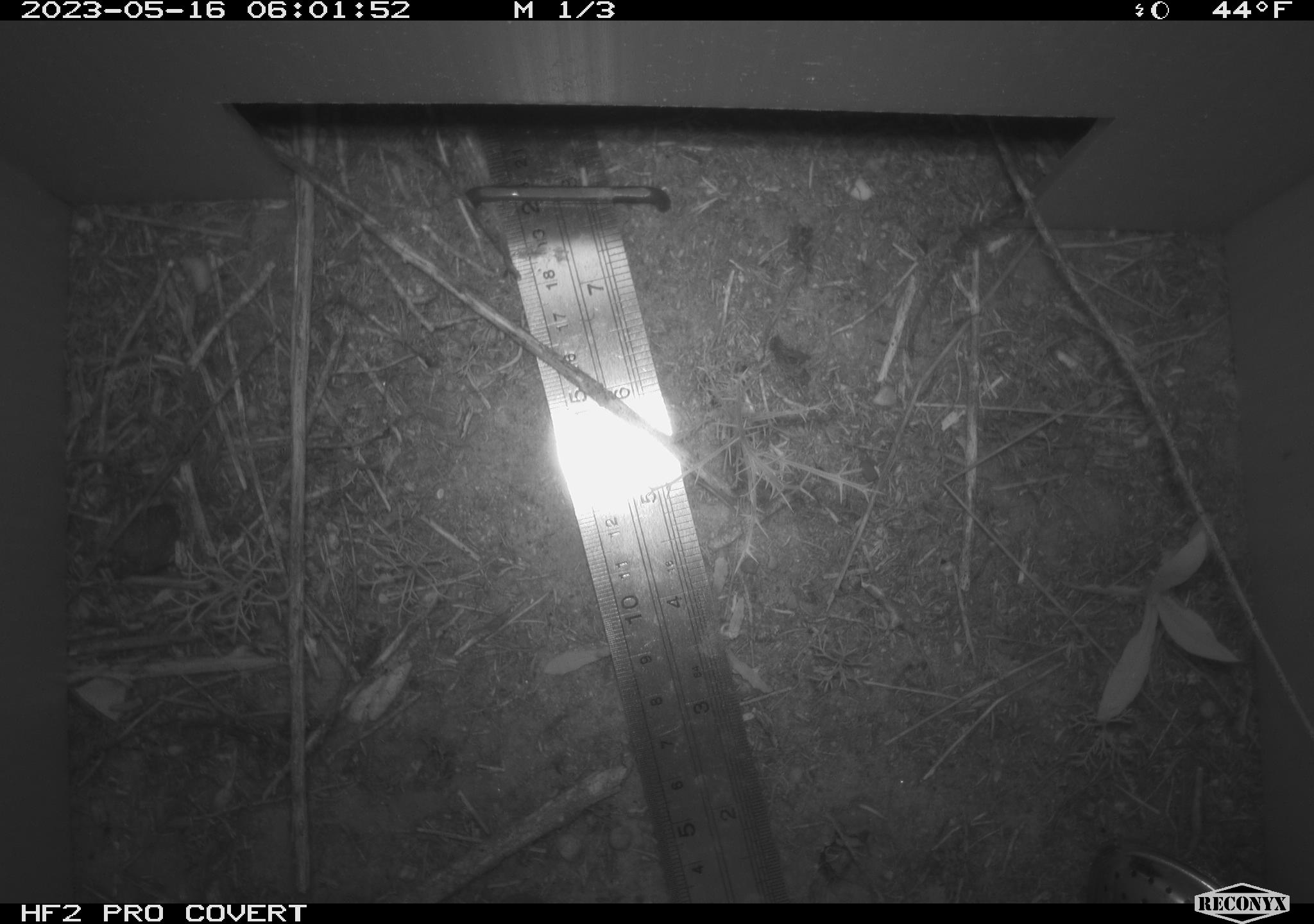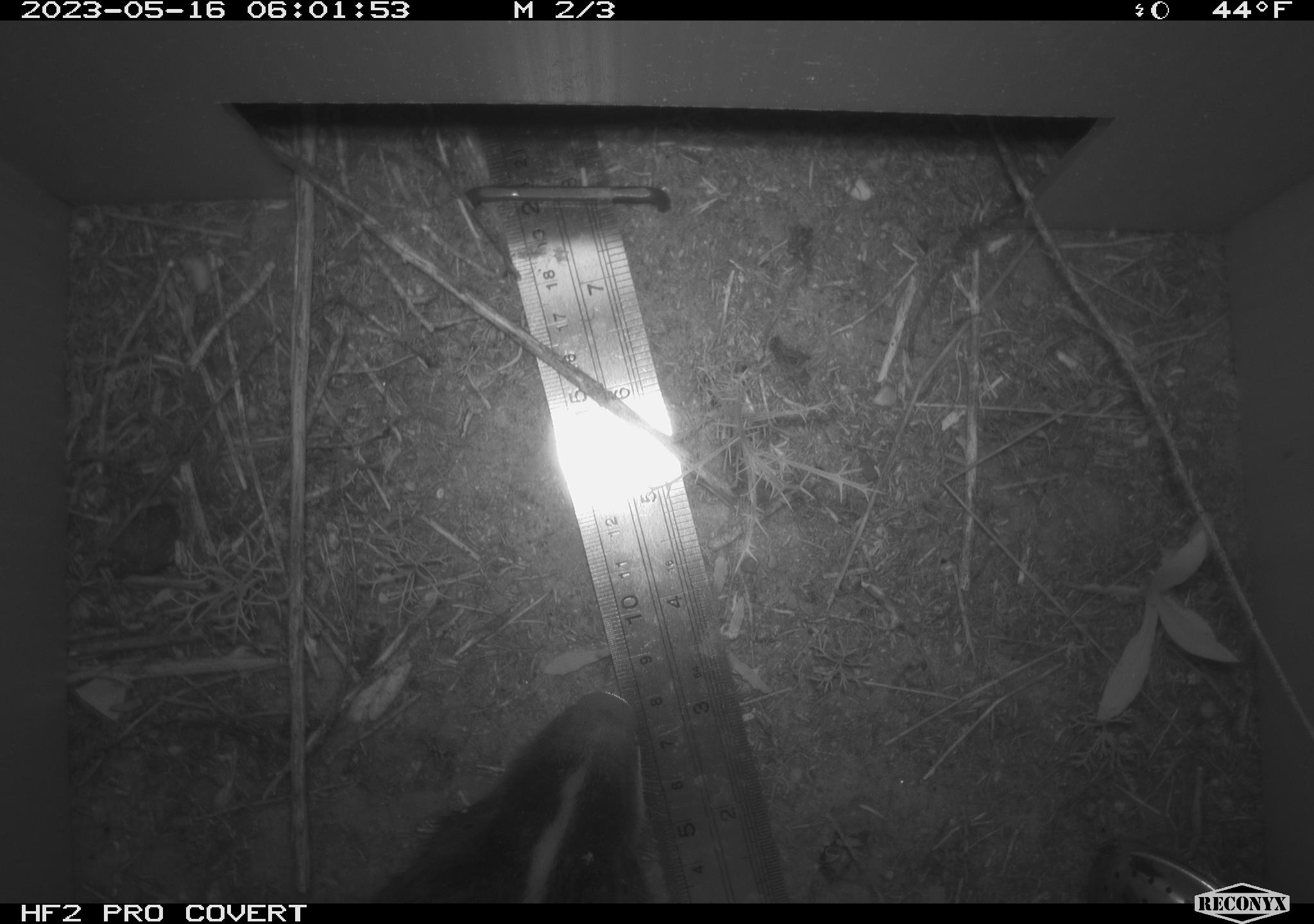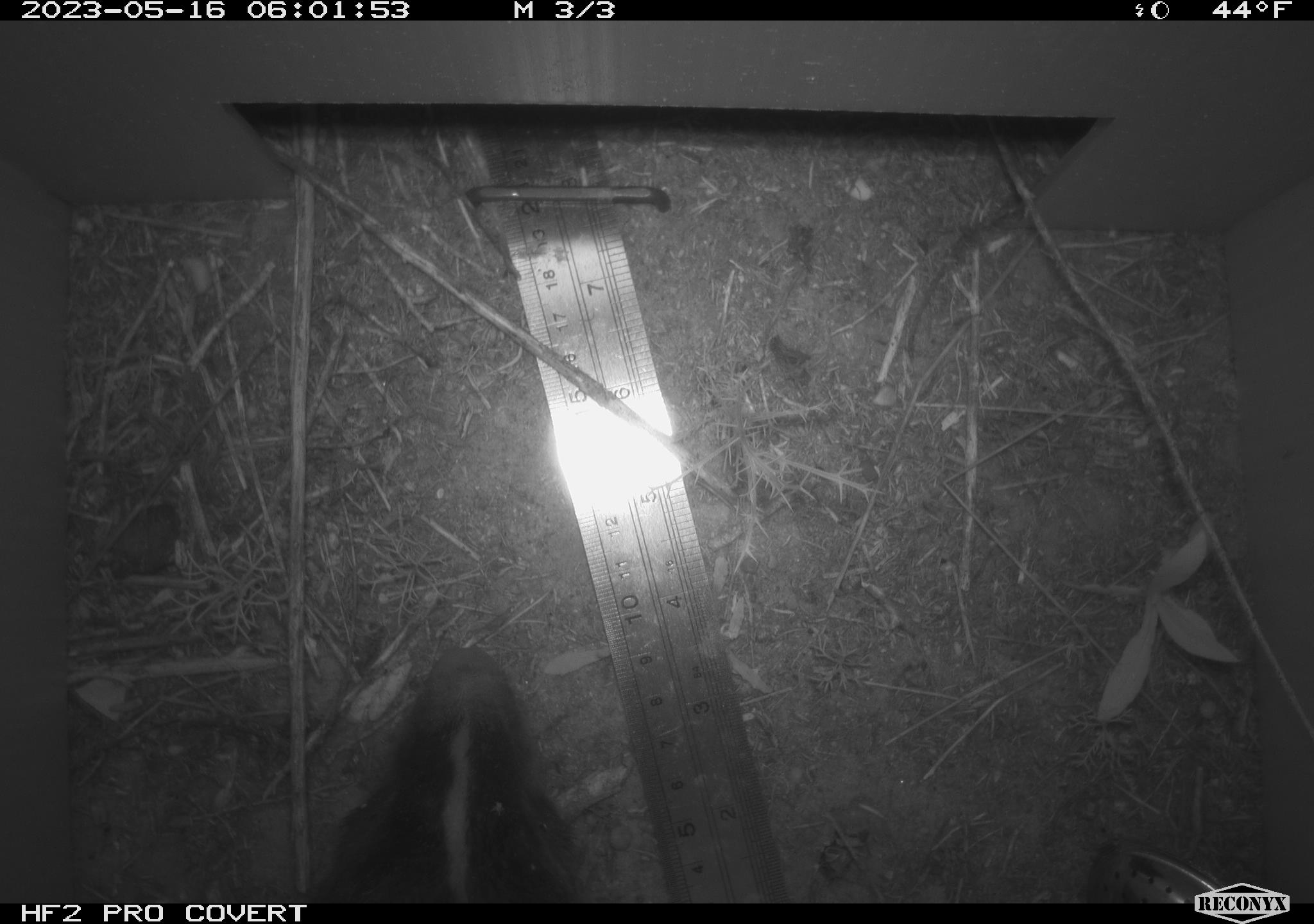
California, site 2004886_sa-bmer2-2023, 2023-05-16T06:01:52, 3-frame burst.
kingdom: Animalia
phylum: Chordata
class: Mammalia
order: Carnivora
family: Mephitidae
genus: Mephitis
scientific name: Mephitis mephitis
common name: striped skunk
Striped skunk (Mephitis mephitis).